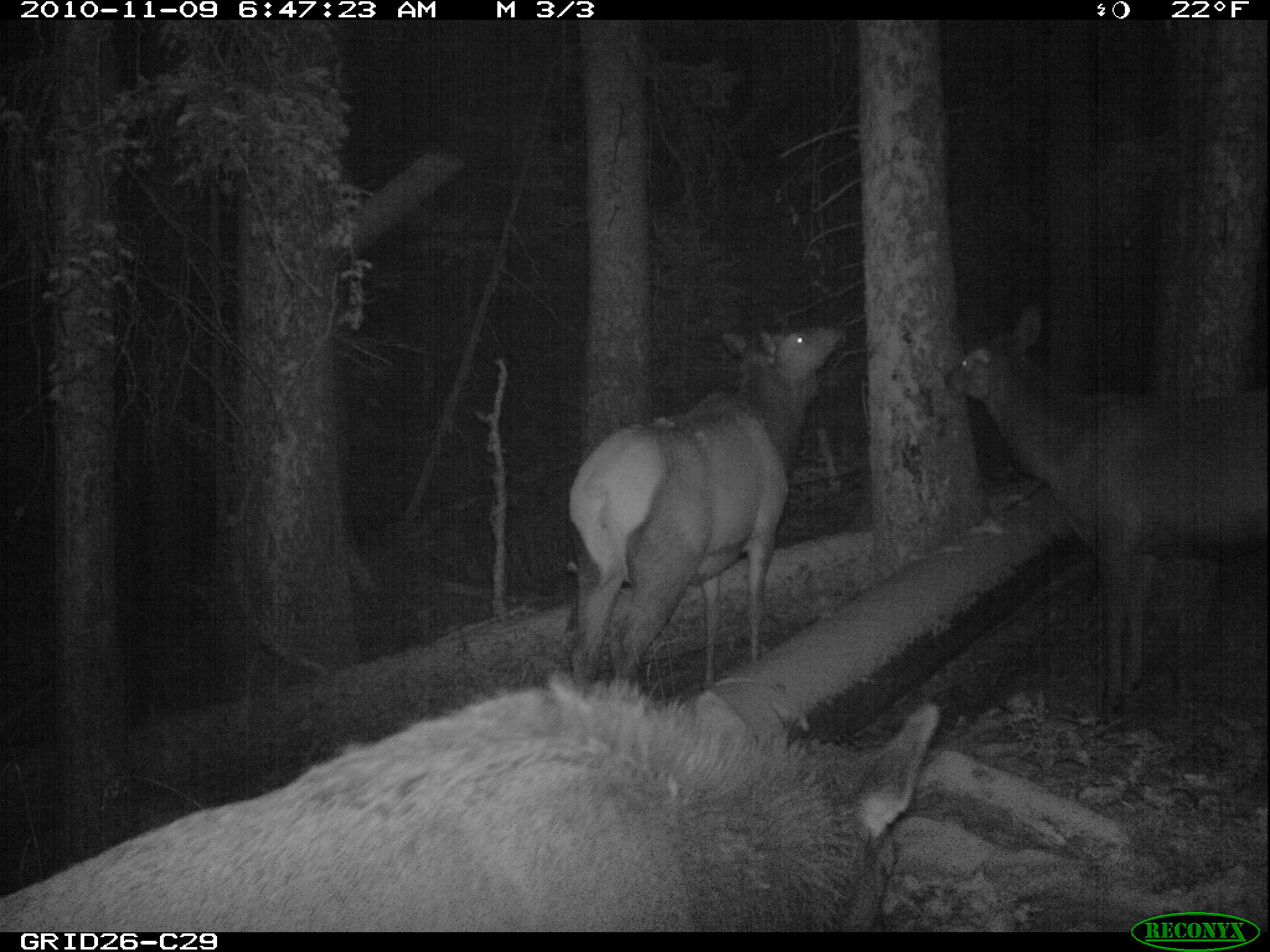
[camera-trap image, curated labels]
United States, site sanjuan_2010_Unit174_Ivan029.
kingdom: Animalia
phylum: Chordata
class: Mammalia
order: Artiodactyla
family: Cervidae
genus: Cervus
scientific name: Cervus elaphus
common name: red deer